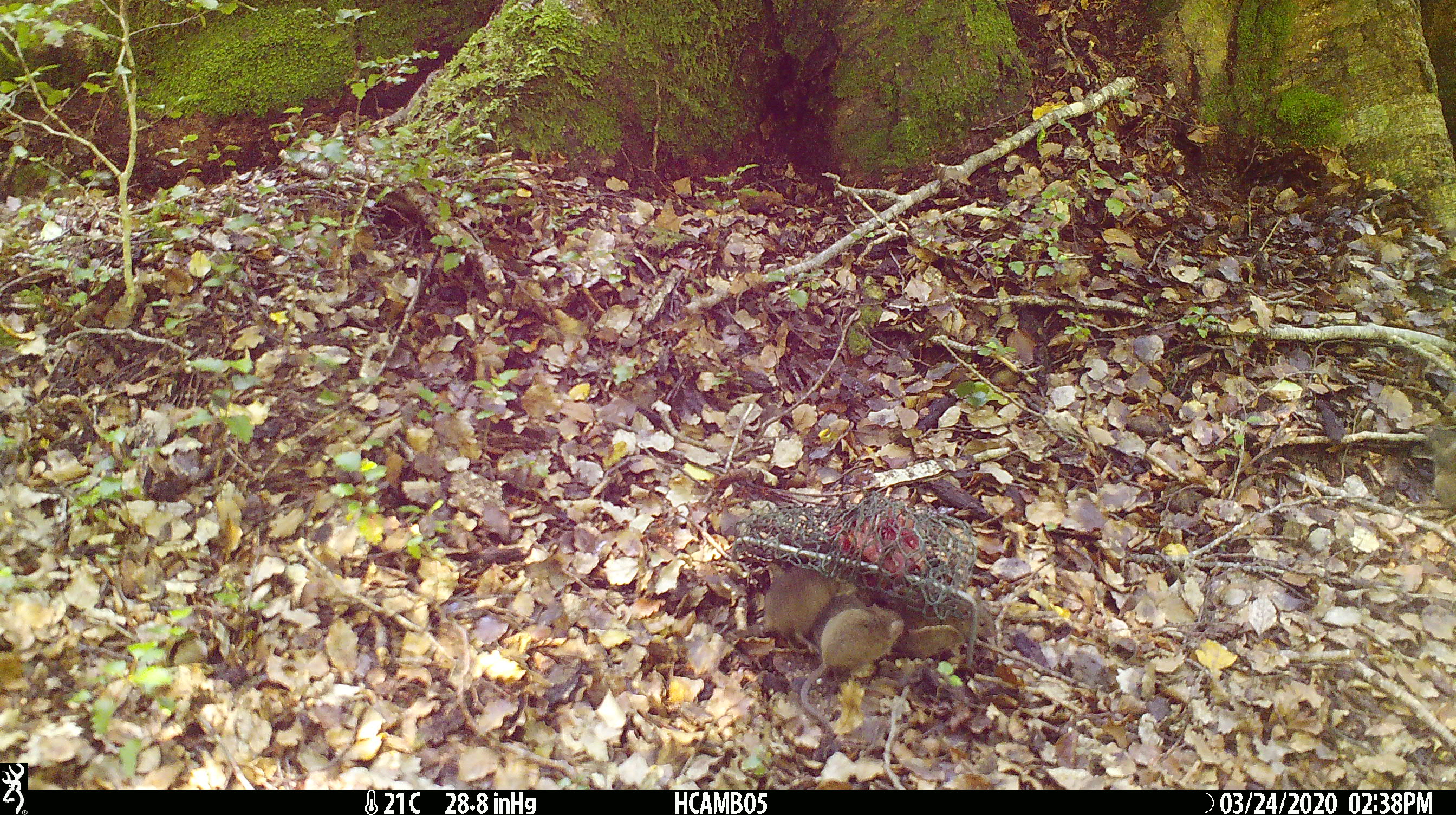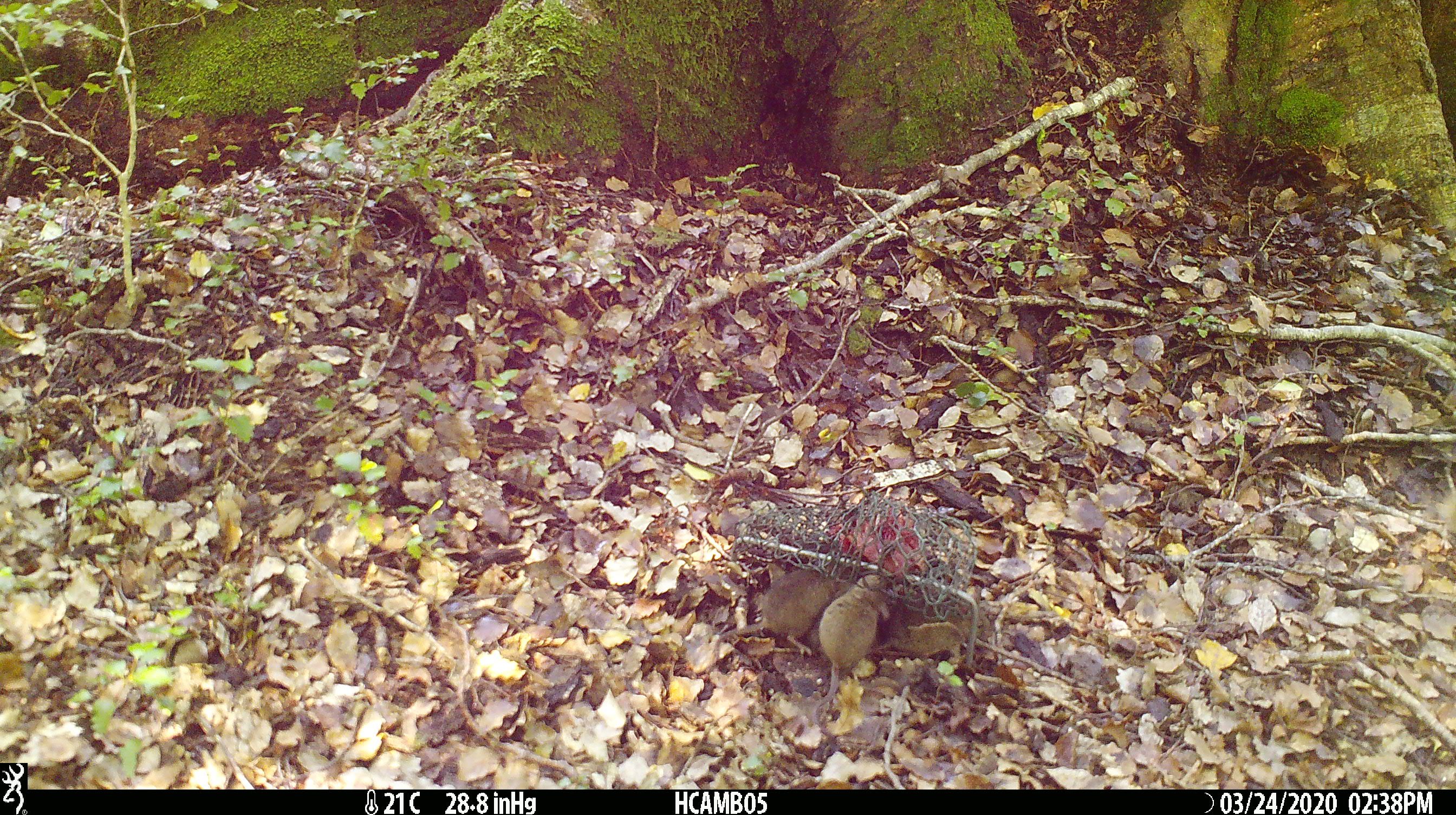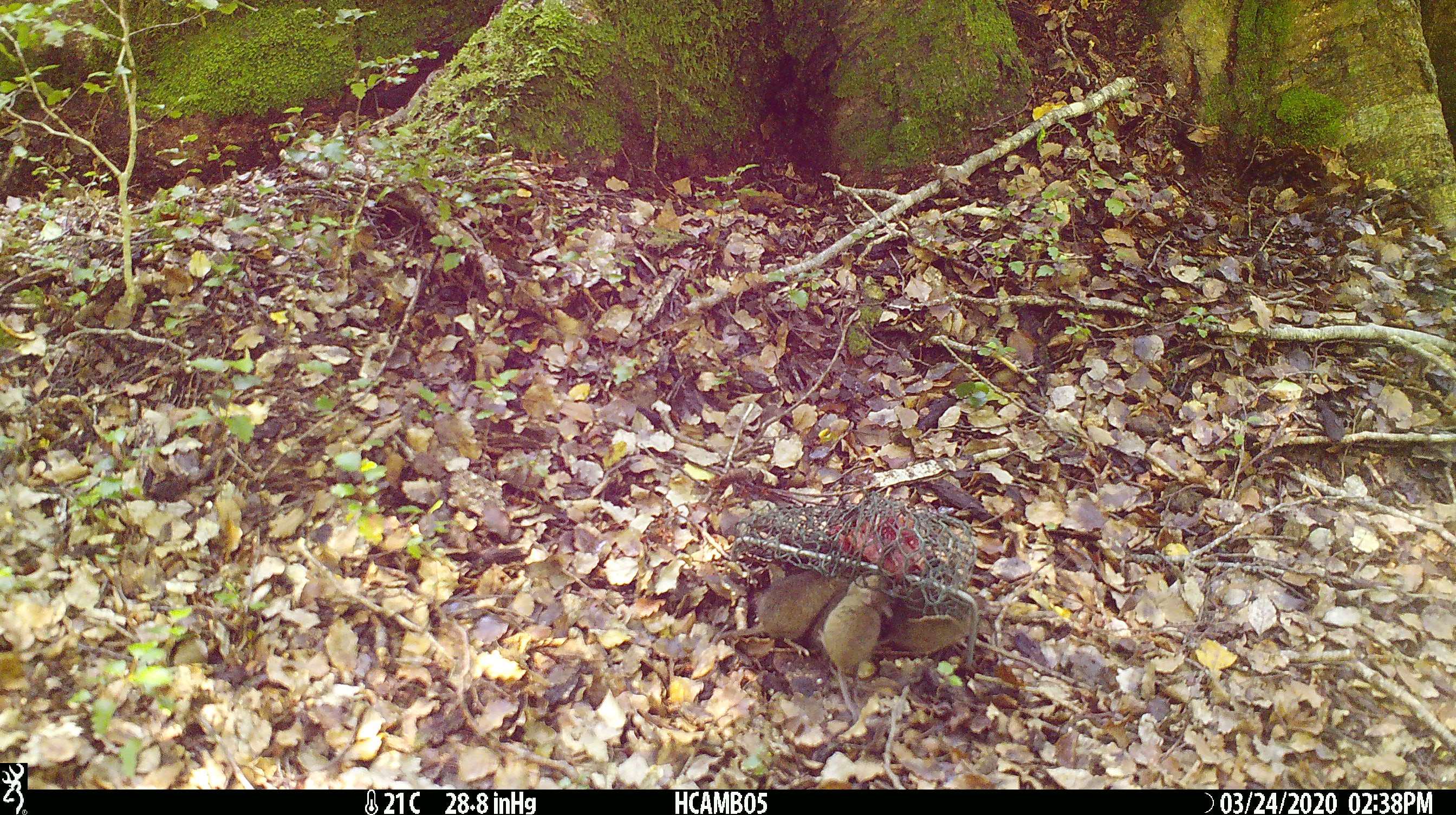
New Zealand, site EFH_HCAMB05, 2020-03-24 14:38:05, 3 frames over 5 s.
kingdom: Animalia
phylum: Chordata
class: Mammalia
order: Rodentia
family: Muridae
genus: Mus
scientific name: Mus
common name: mouse